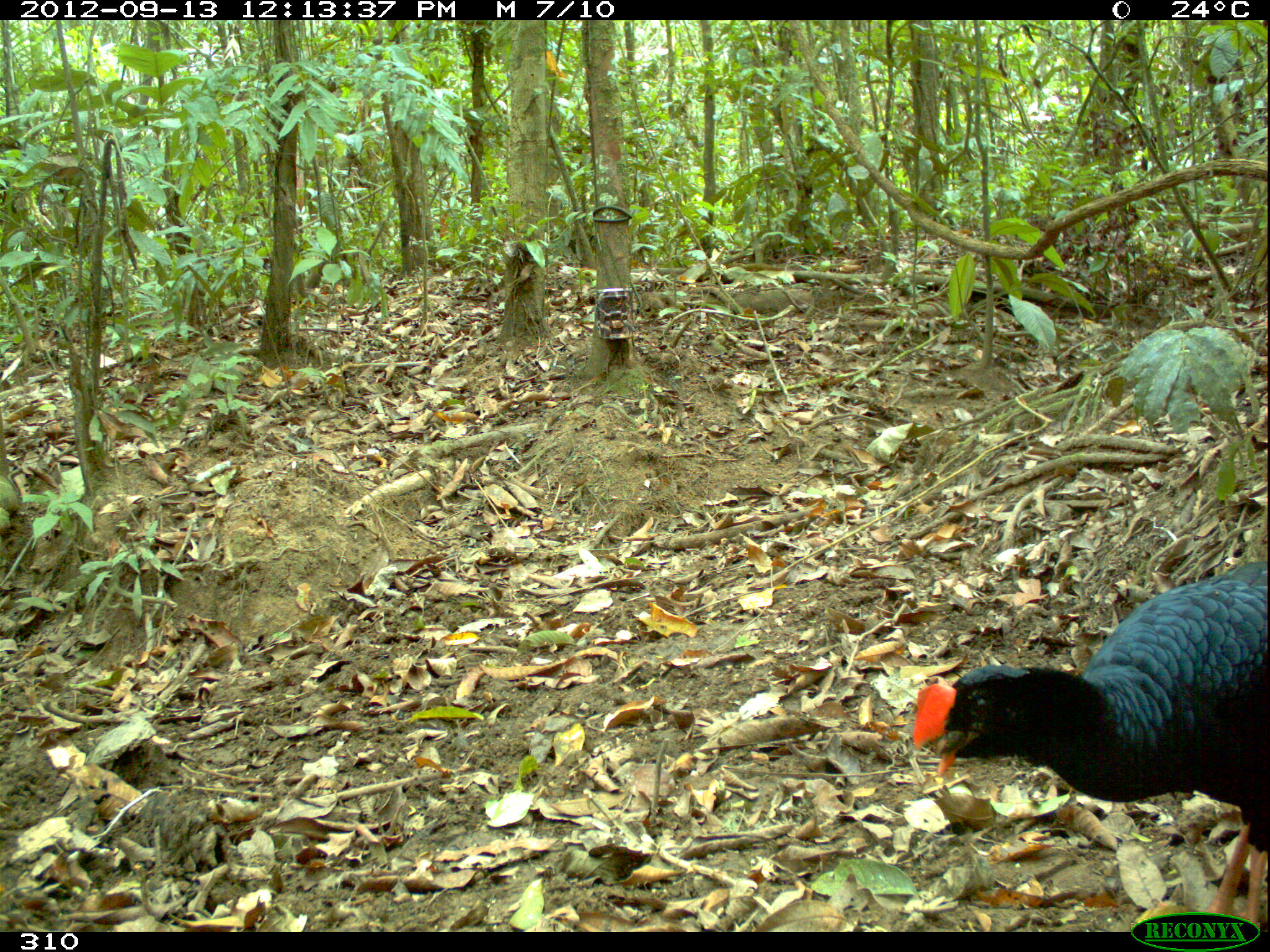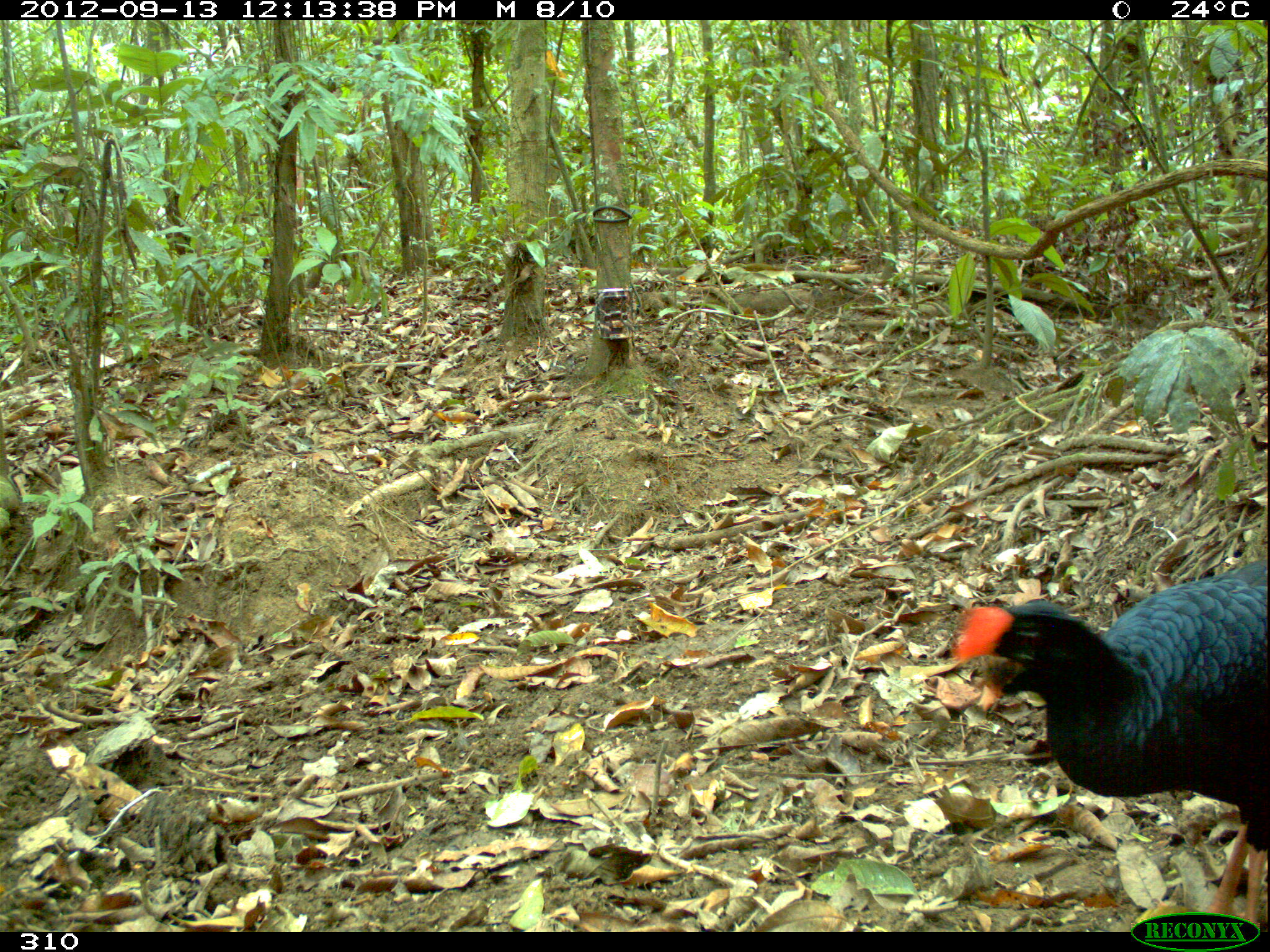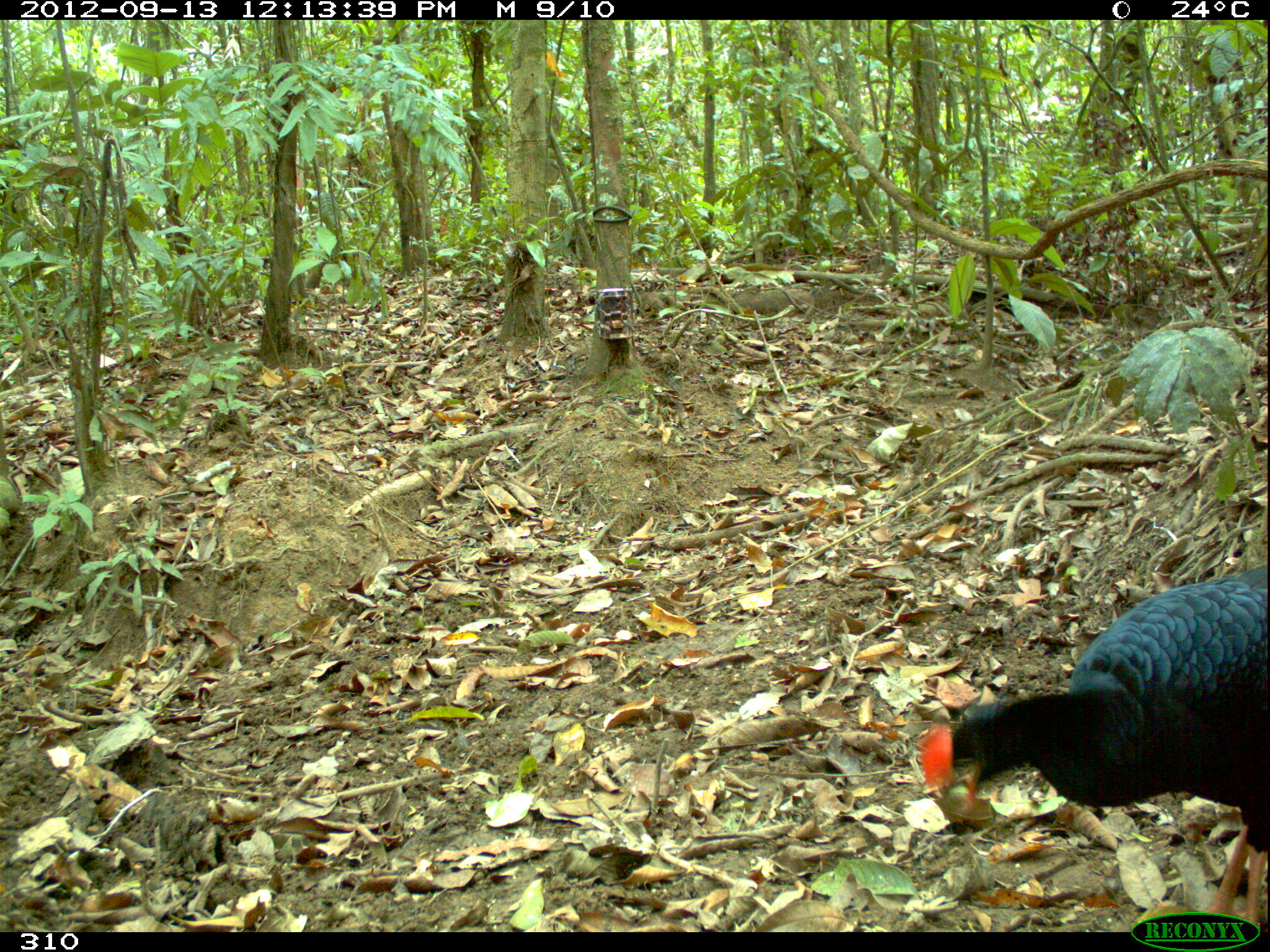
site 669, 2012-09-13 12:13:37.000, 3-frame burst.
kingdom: Animalia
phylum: Chordata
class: Aves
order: Galliformes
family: Cracidae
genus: Mitu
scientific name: Mitu tuberosum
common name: razor-billed curassow